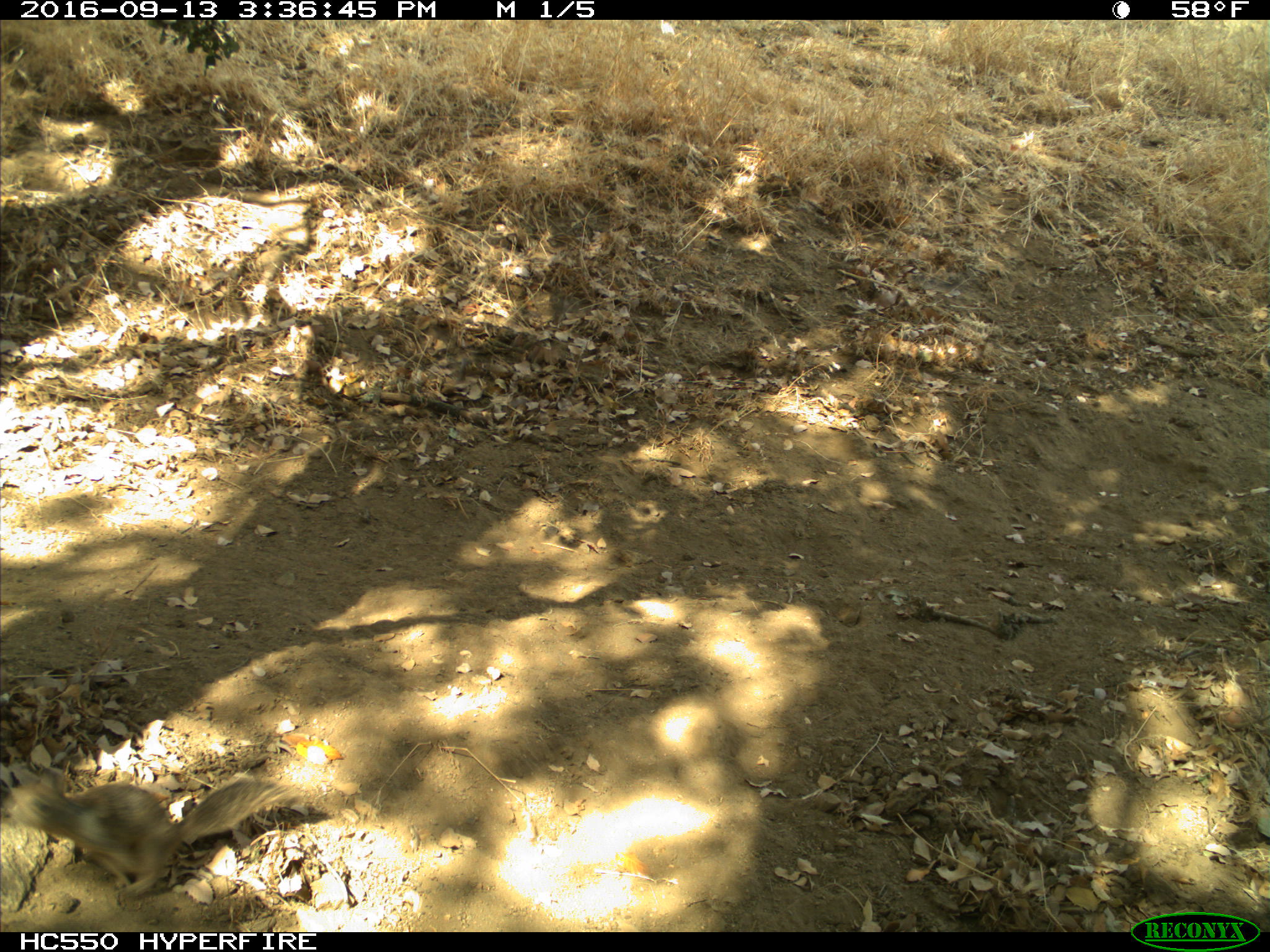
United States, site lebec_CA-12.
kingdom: Animalia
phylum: Chordata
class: Mammalia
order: Rodentia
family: Sciuridae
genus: Otospermophilus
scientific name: Otospermophilus beecheyi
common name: california ground squirrel